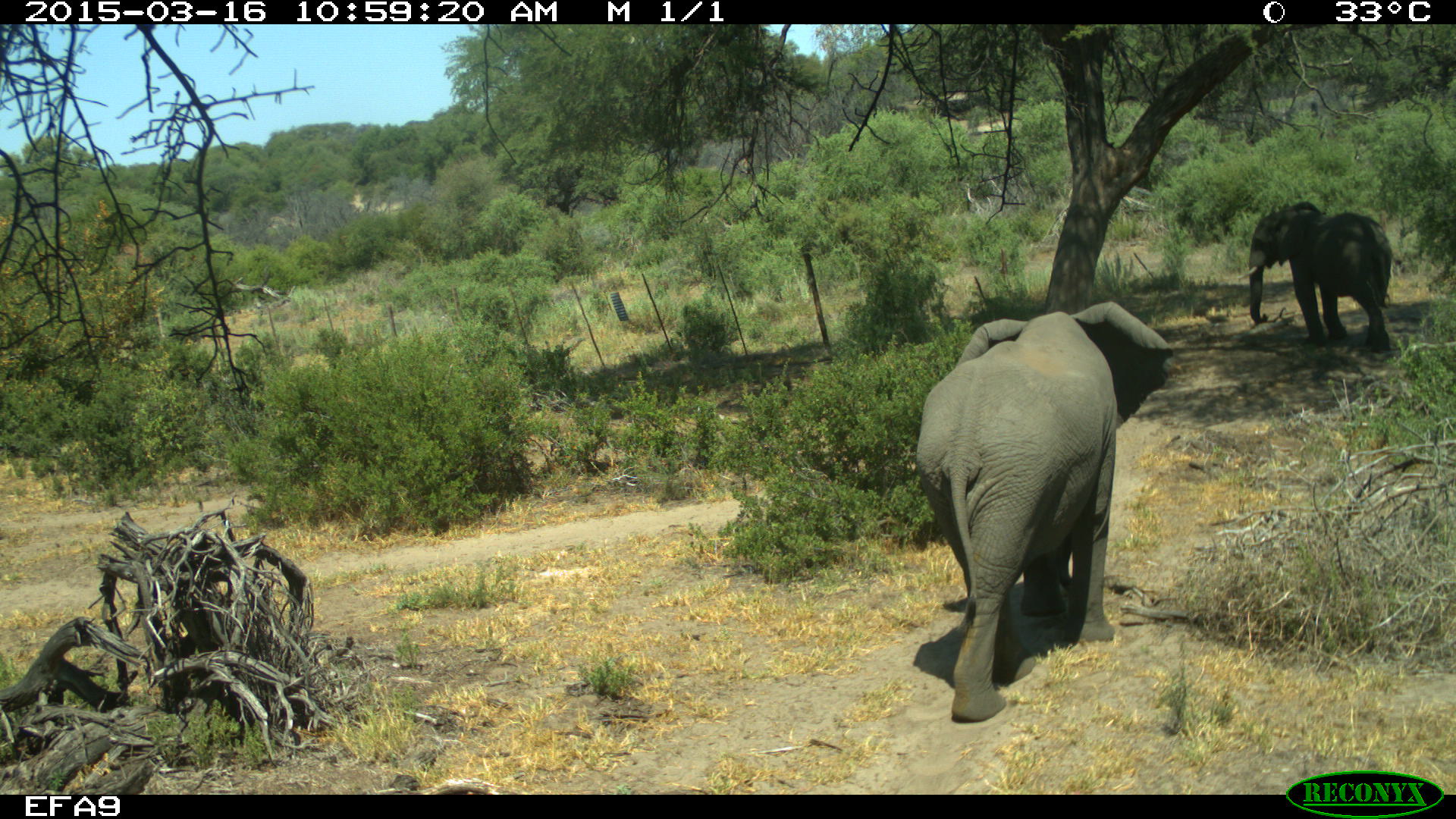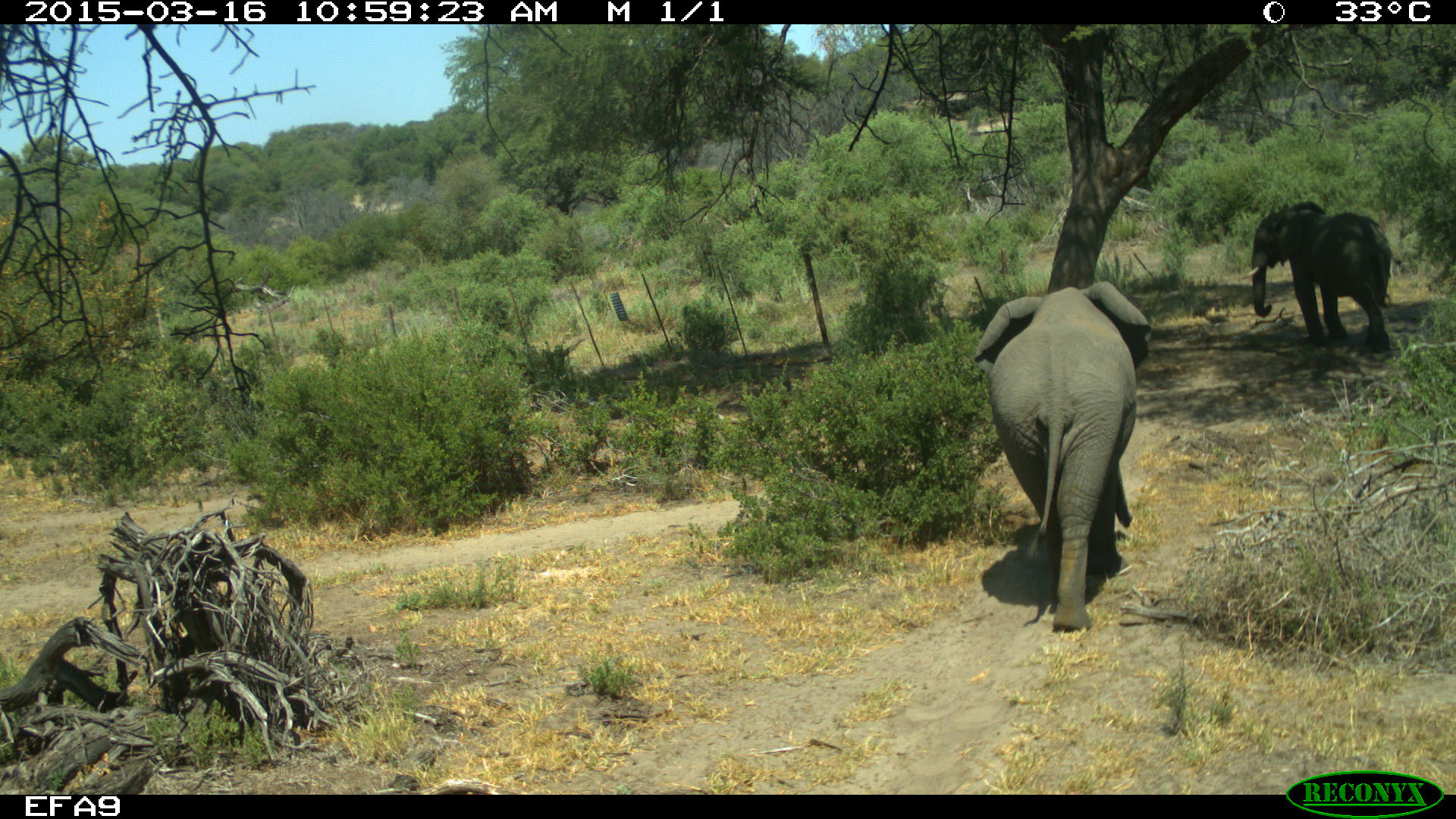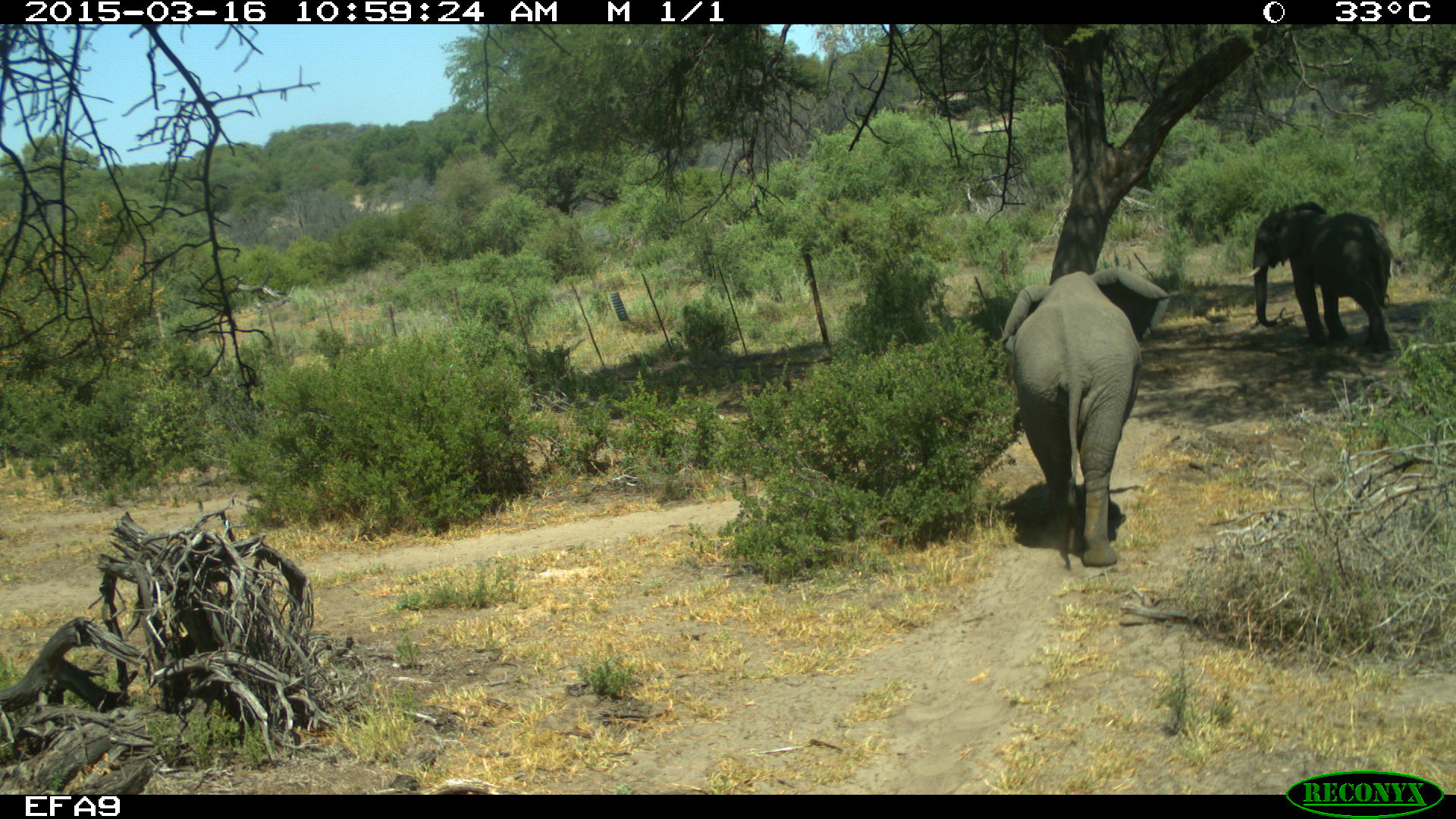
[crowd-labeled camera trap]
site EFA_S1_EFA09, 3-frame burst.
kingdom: Animalia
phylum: Chordata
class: Mammalia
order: Proboscidea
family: Elephantidae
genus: Loxodonta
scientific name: Loxodonta africana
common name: african bush elephant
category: elephant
Elephant (african bush elephant) (Loxodonta africana), count 2. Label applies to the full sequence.